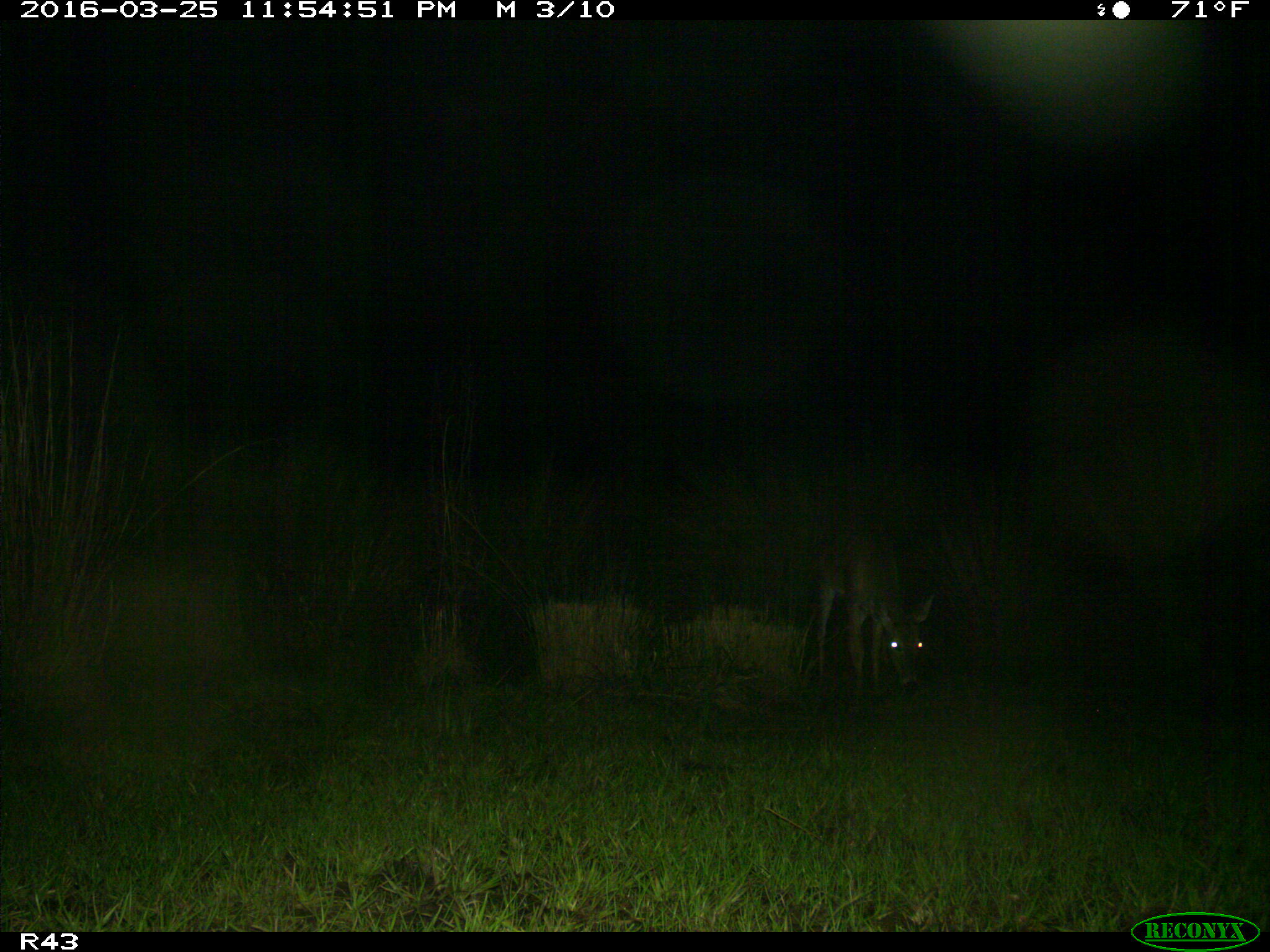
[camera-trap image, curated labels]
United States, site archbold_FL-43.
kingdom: Animalia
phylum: Chordata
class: Mammalia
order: Artiodactyla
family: Cervidae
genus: Odocoileus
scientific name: Odocoileus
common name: deer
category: unidentified deer